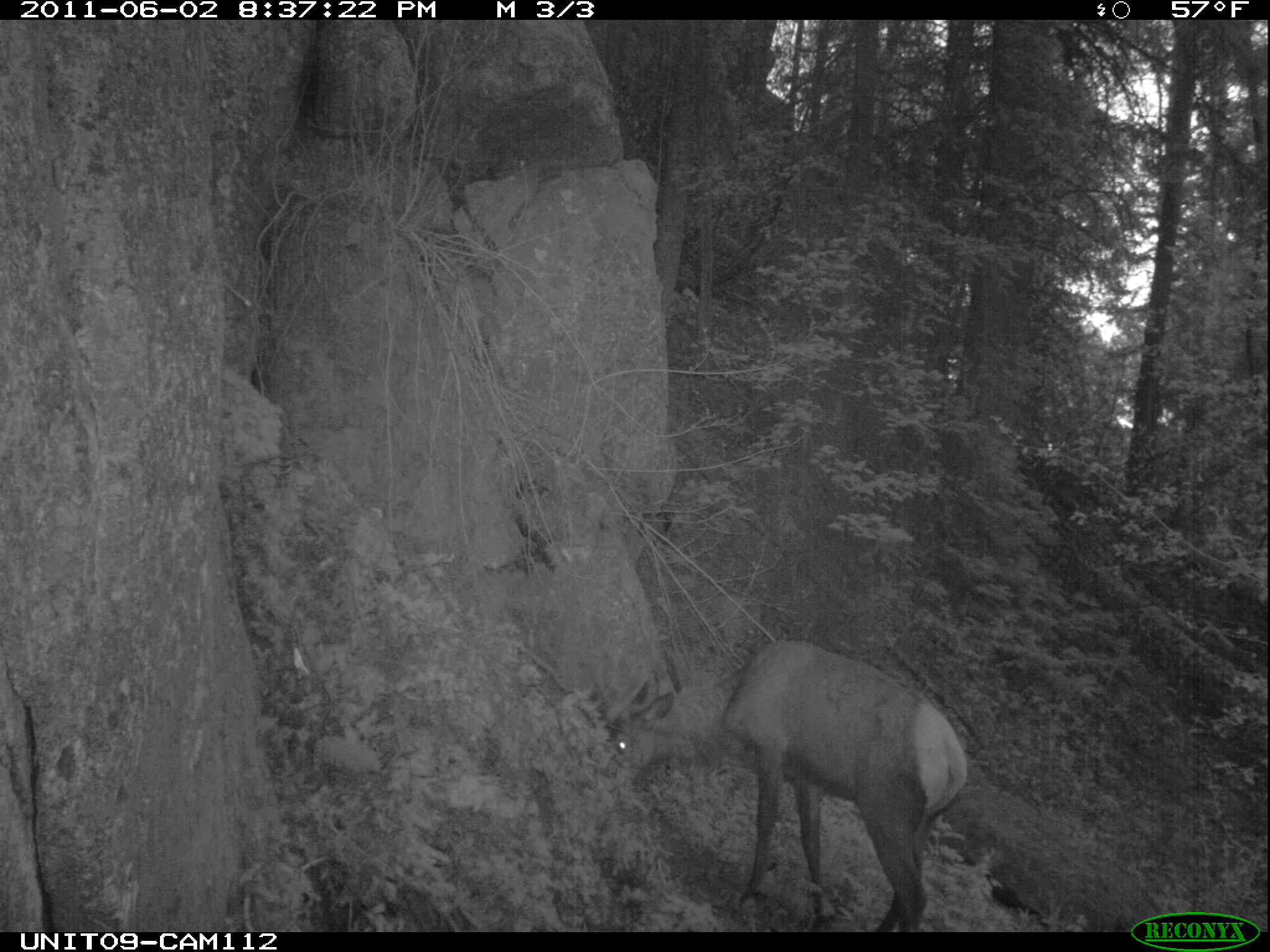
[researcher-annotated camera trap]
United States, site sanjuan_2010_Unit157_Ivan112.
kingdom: Animalia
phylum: Chordata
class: Mammalia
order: Artiodactyla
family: Cervidae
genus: Cervus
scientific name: Cervus elaphus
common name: red deer